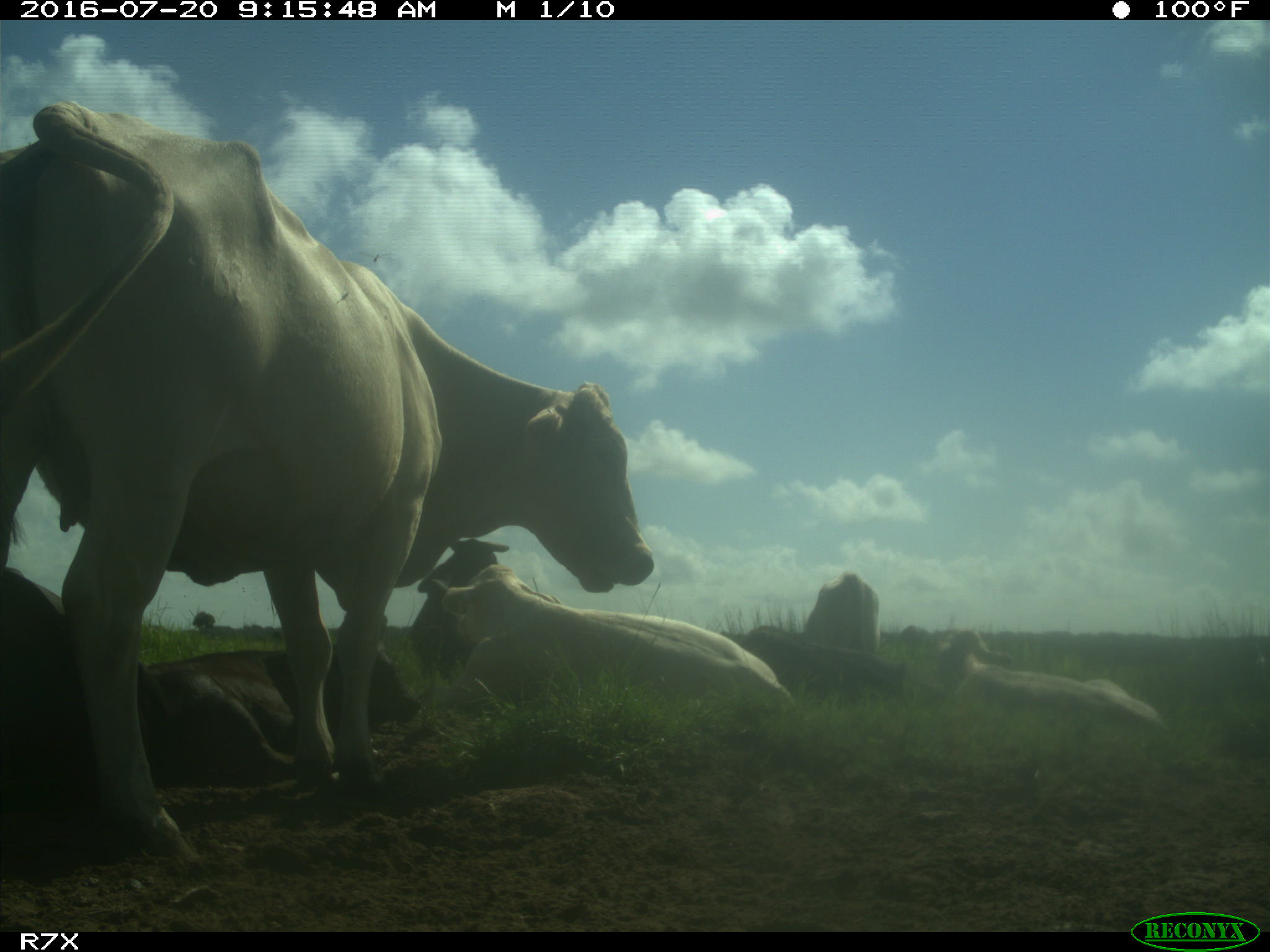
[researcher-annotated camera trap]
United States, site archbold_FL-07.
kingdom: Animalia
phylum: Chordata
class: Mammalia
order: Artiodactyla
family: Bovidae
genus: Bos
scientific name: Bos taurus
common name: domestic cow